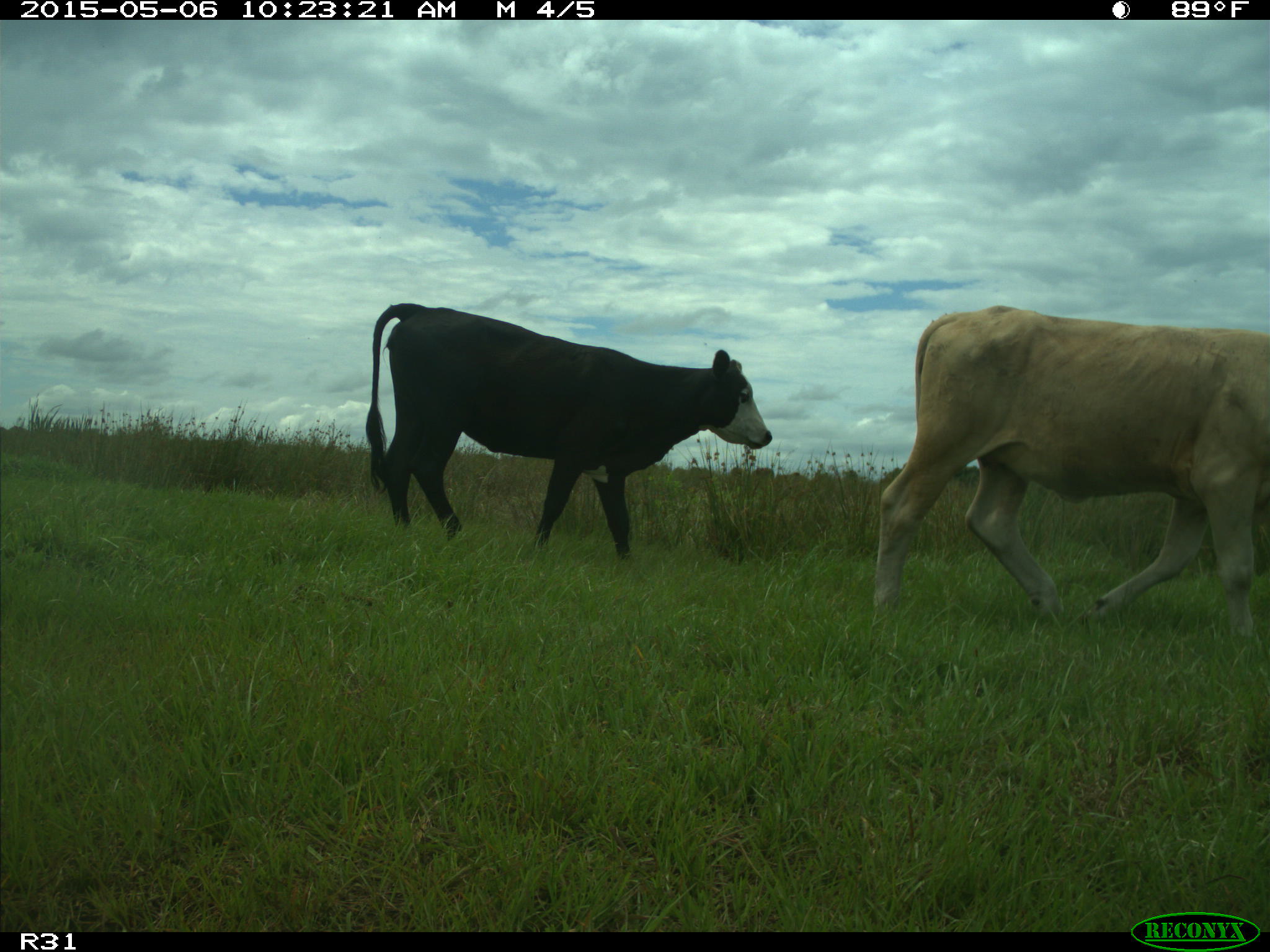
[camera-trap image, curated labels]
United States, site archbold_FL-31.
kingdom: Animalia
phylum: Chordata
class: Mammalia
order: Artiodactyla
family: Bovidae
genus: Bos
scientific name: Bos taurus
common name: domestic cow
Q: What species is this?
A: Bos taurus (domestic cow).